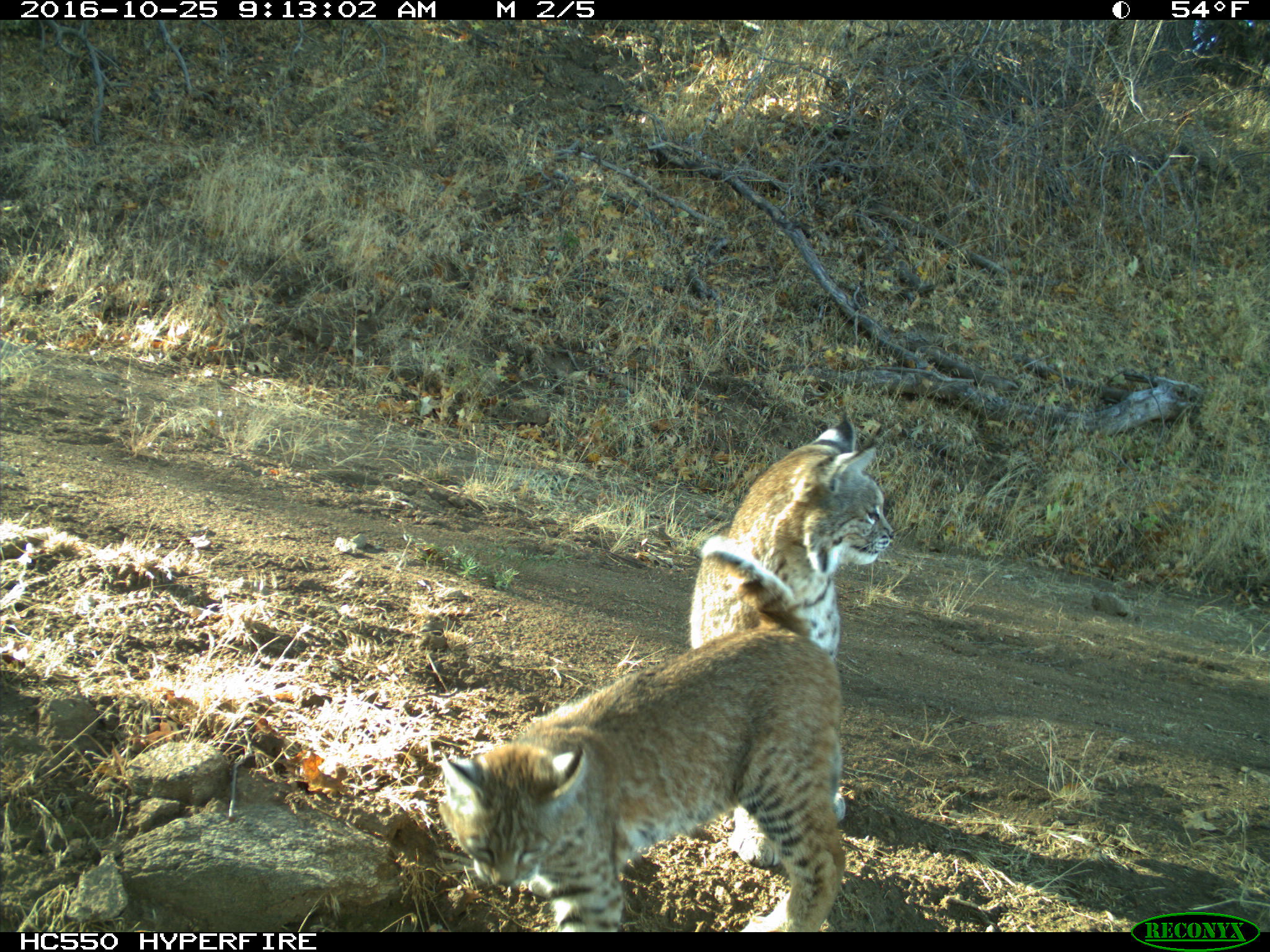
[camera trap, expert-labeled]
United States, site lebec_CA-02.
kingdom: Animalia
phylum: Chordata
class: Mammalia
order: Carnivora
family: Felidae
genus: Lynx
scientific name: Lynx rufus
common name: bobcat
Lynx rufus (bobcat).